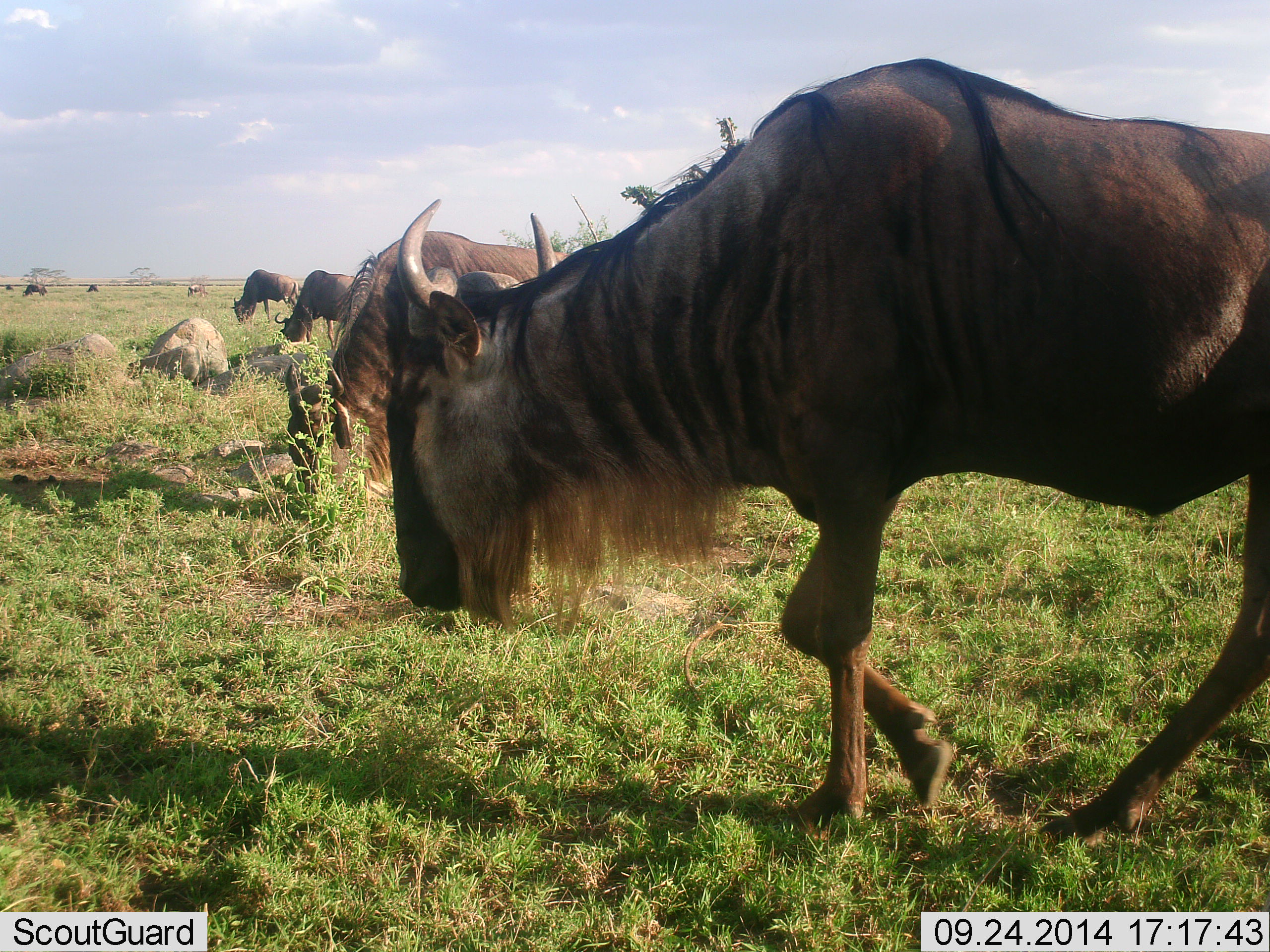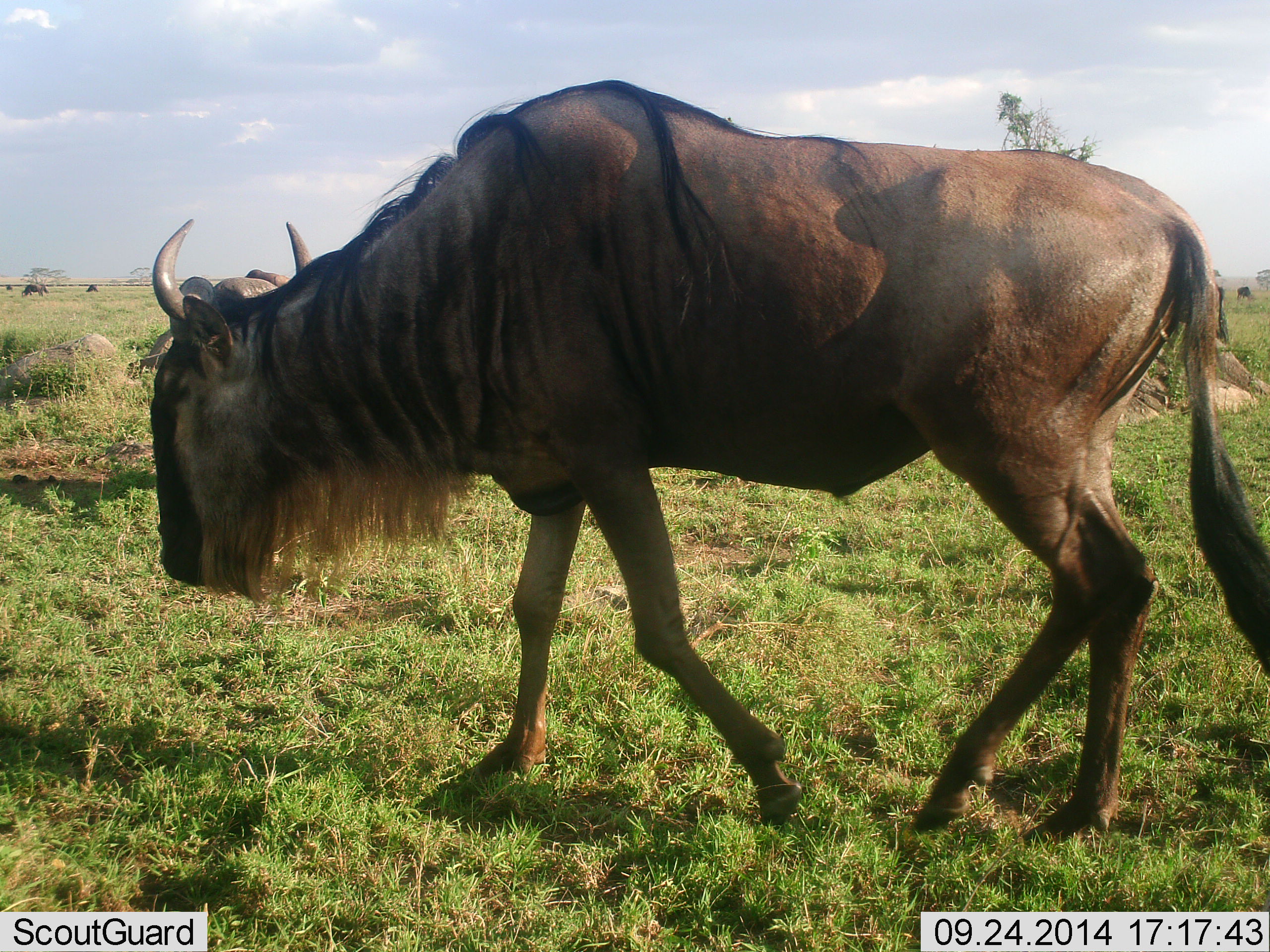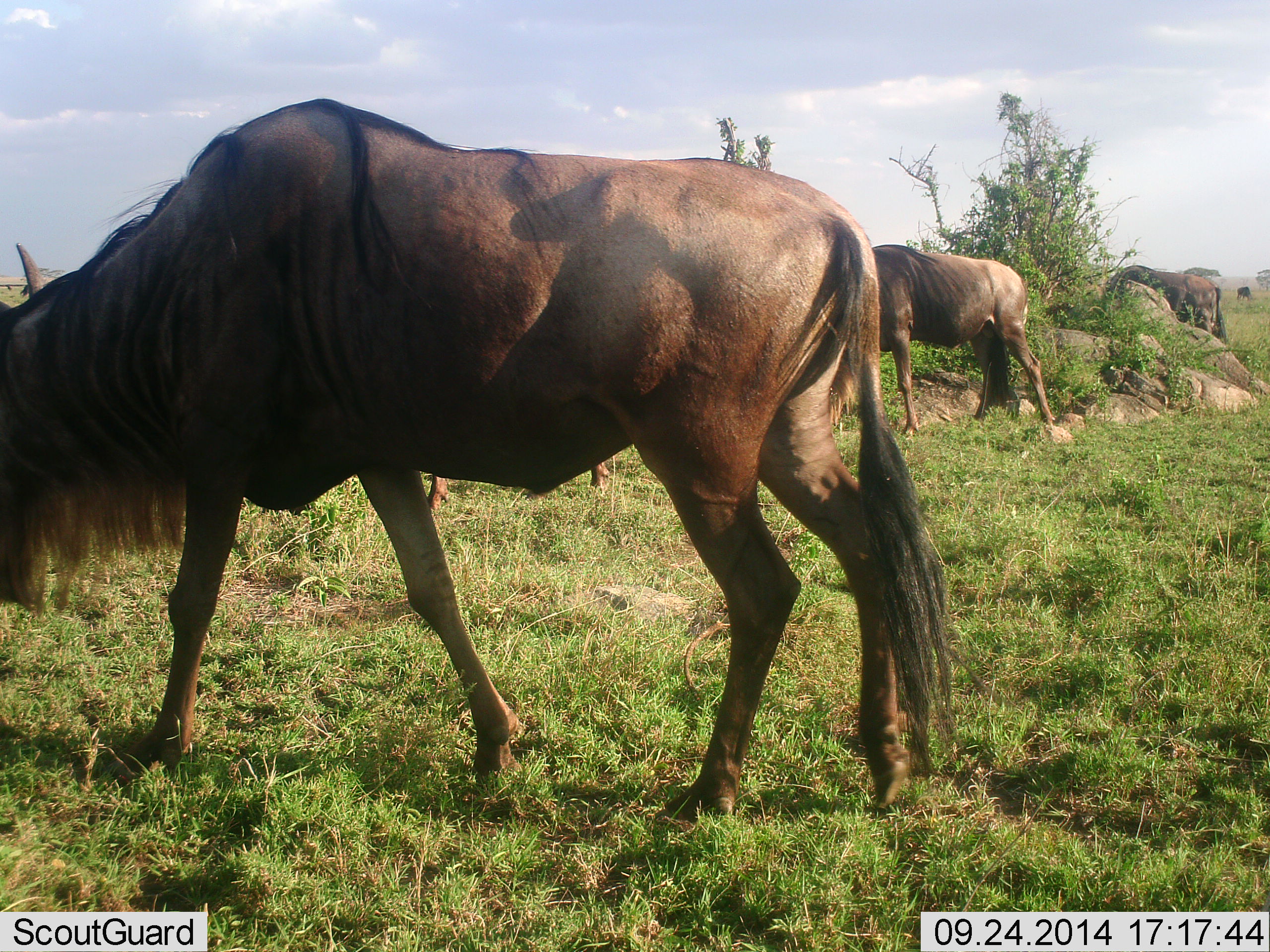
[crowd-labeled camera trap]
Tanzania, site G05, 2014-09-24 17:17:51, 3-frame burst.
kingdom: Animalia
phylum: Chordata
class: Mammalia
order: Artiodactyla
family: Bovidae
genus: Connochaetes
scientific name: Connochaetes taurinus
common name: blue wildebeest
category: wildebeest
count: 6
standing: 20%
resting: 0%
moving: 80%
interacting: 0%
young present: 0%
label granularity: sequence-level